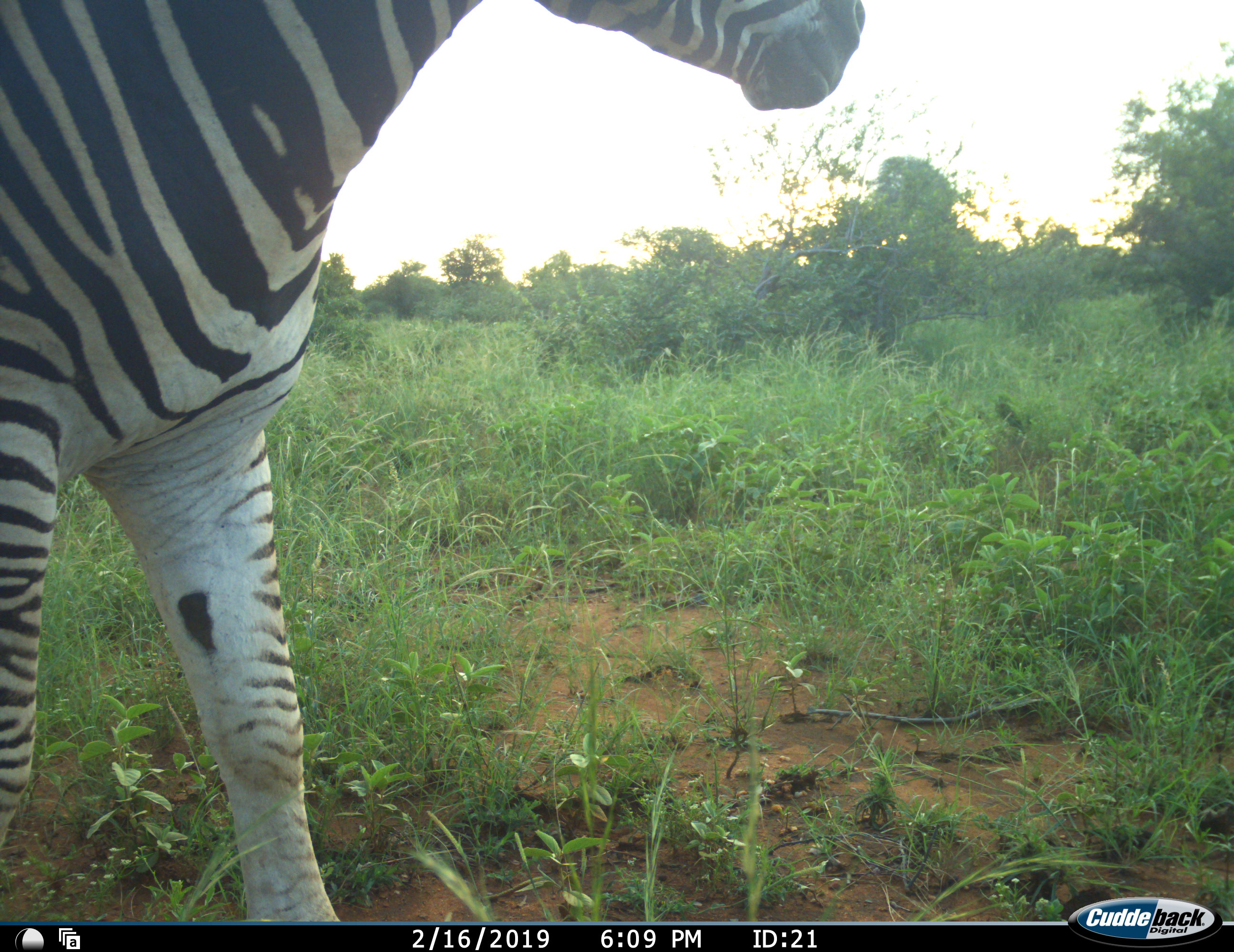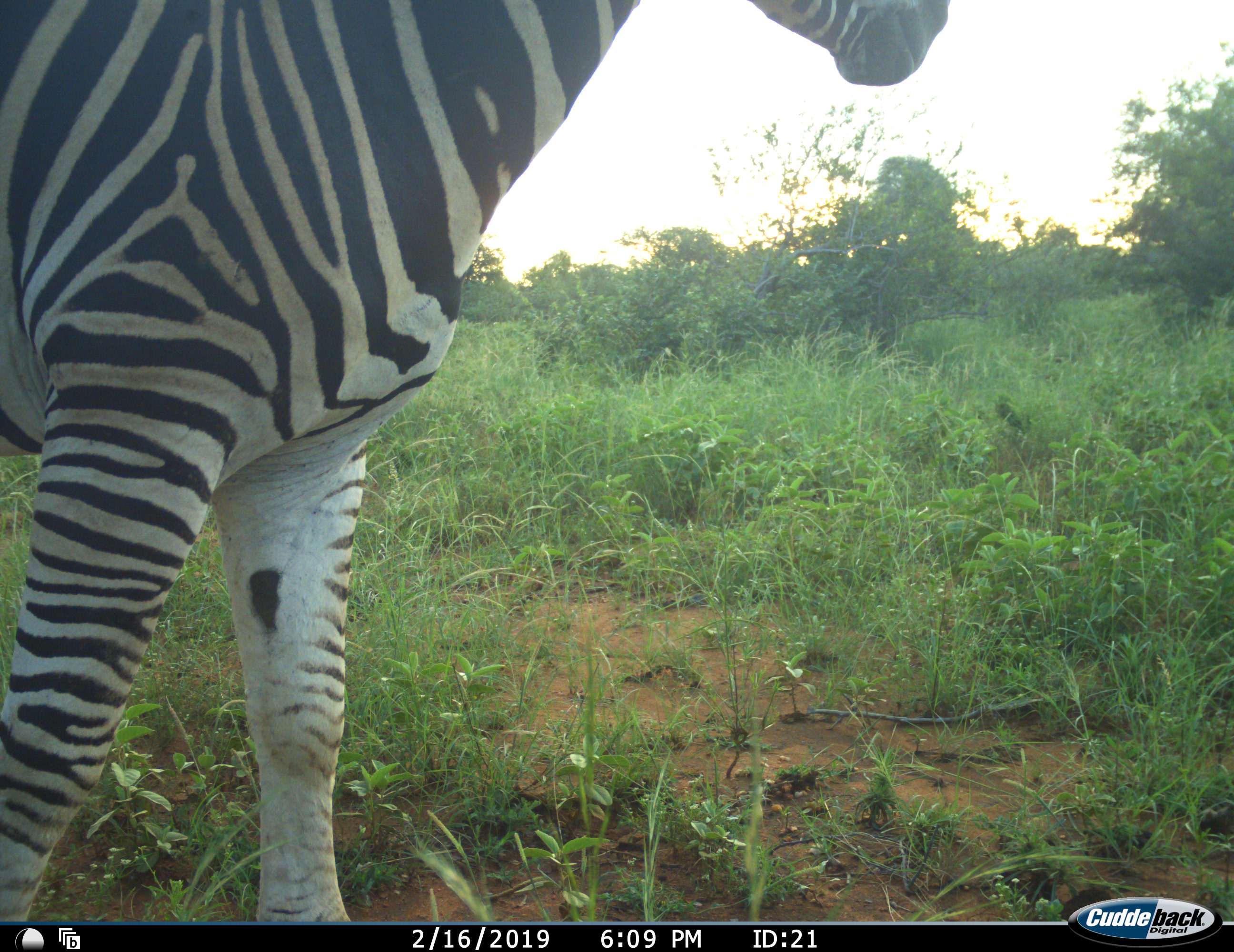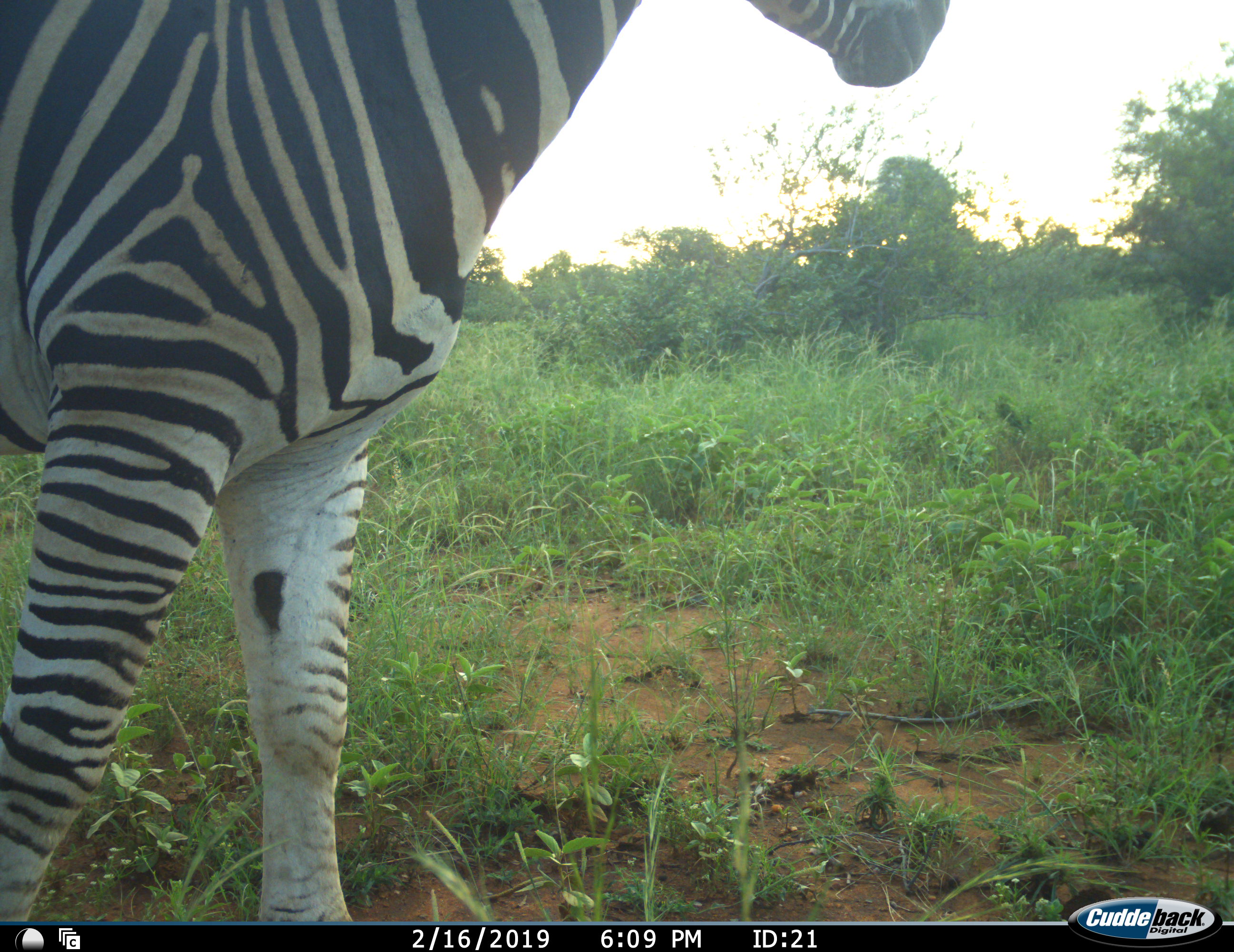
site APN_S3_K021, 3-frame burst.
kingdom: Animalia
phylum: Chordata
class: Mammalia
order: Perissodactyla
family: Equidae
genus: Equus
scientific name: Equus quagga burchellii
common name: burchell's zebra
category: zebraburchells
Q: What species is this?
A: Zebraburchells (burchell's zebra) (Equus quagga burchellii).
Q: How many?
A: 1.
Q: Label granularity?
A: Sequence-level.